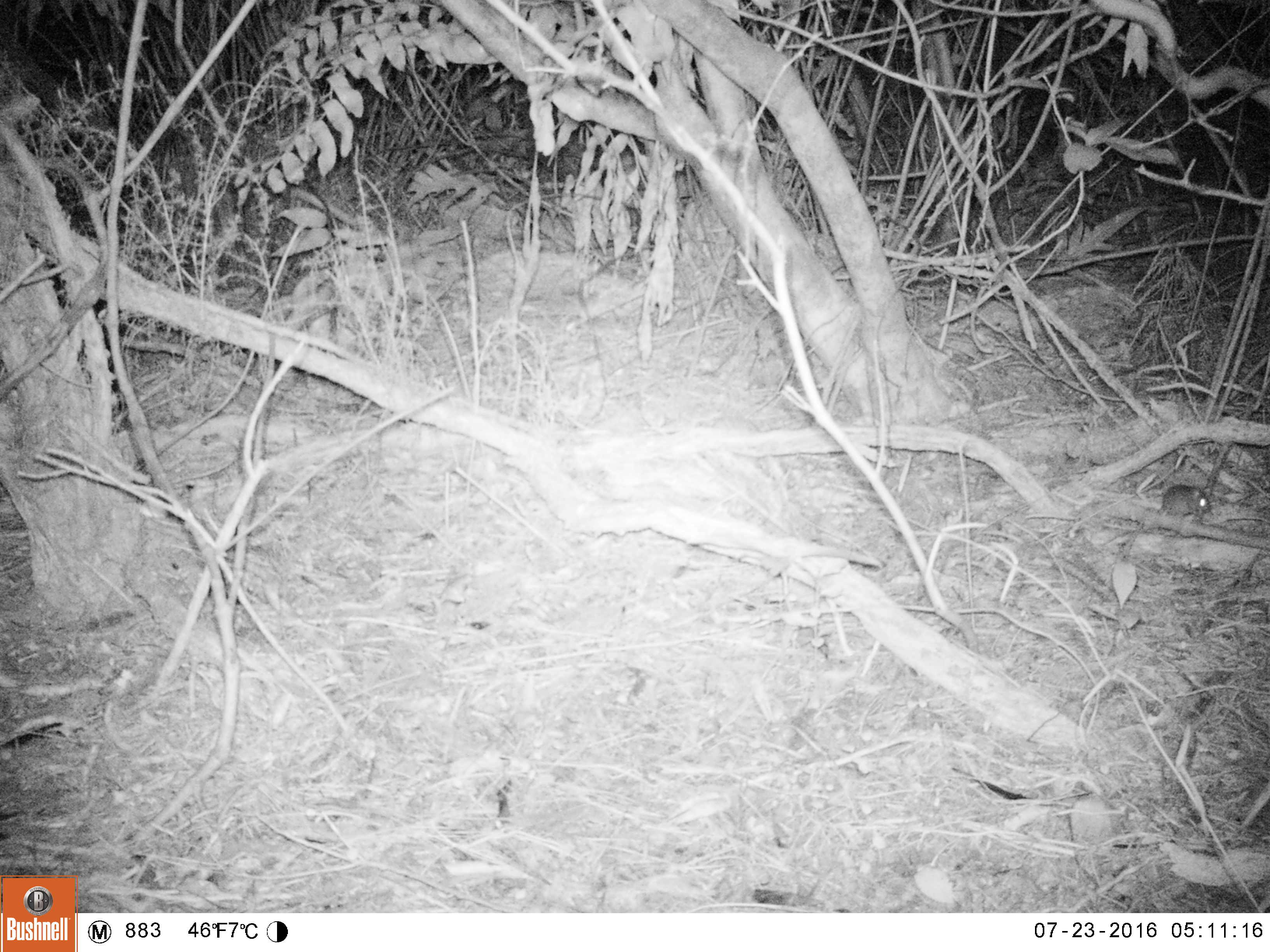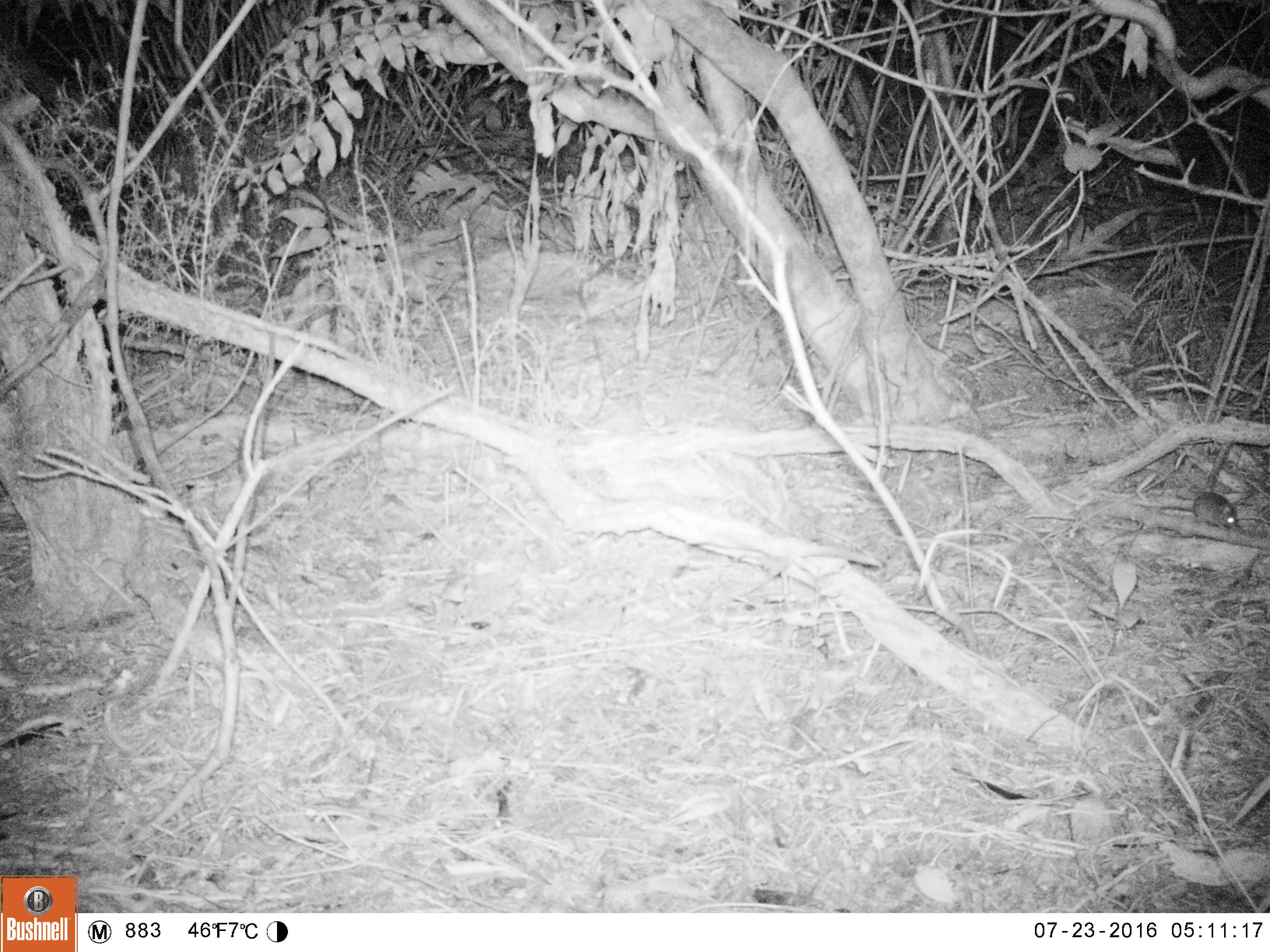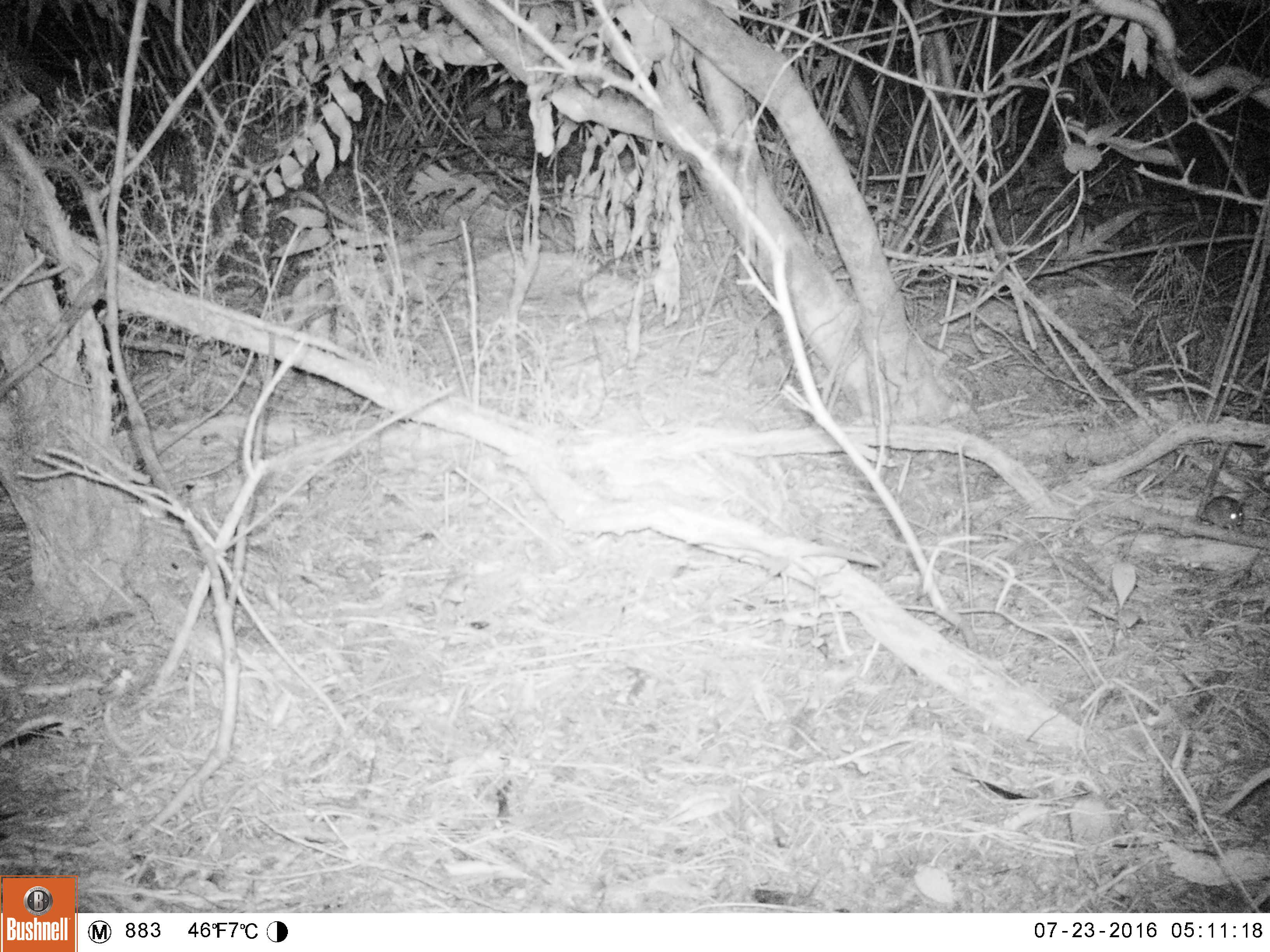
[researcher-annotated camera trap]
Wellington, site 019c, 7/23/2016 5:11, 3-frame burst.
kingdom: Animalia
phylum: Chordata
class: Mammalia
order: Rodentia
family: Muridae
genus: Rattus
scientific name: Rattus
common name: rat